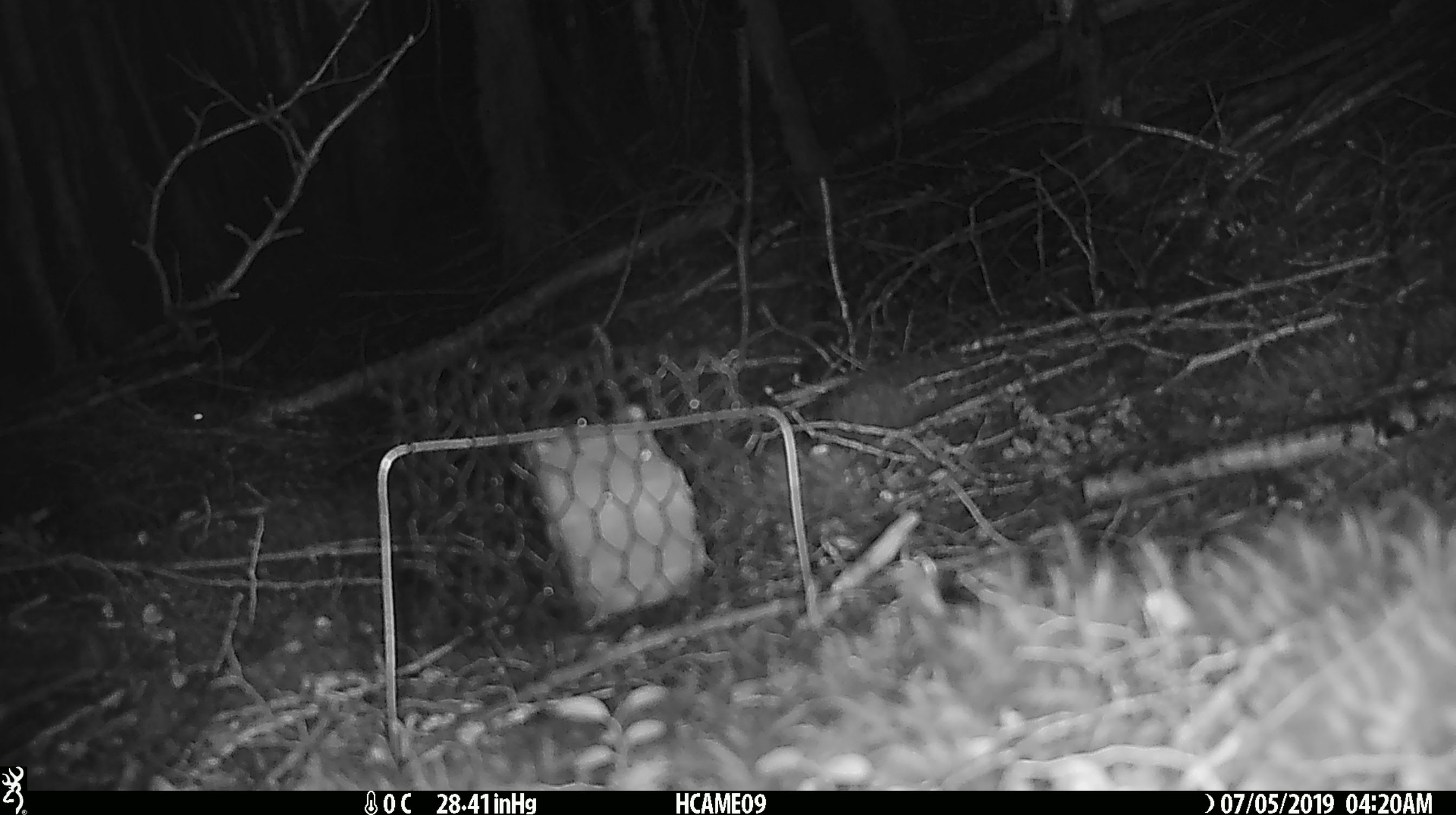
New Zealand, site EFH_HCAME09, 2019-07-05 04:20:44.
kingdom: Animalia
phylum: Chordata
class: Mammalia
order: Rodentia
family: Muridae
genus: Mus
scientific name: Mus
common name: mouse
Mouse (Mus).